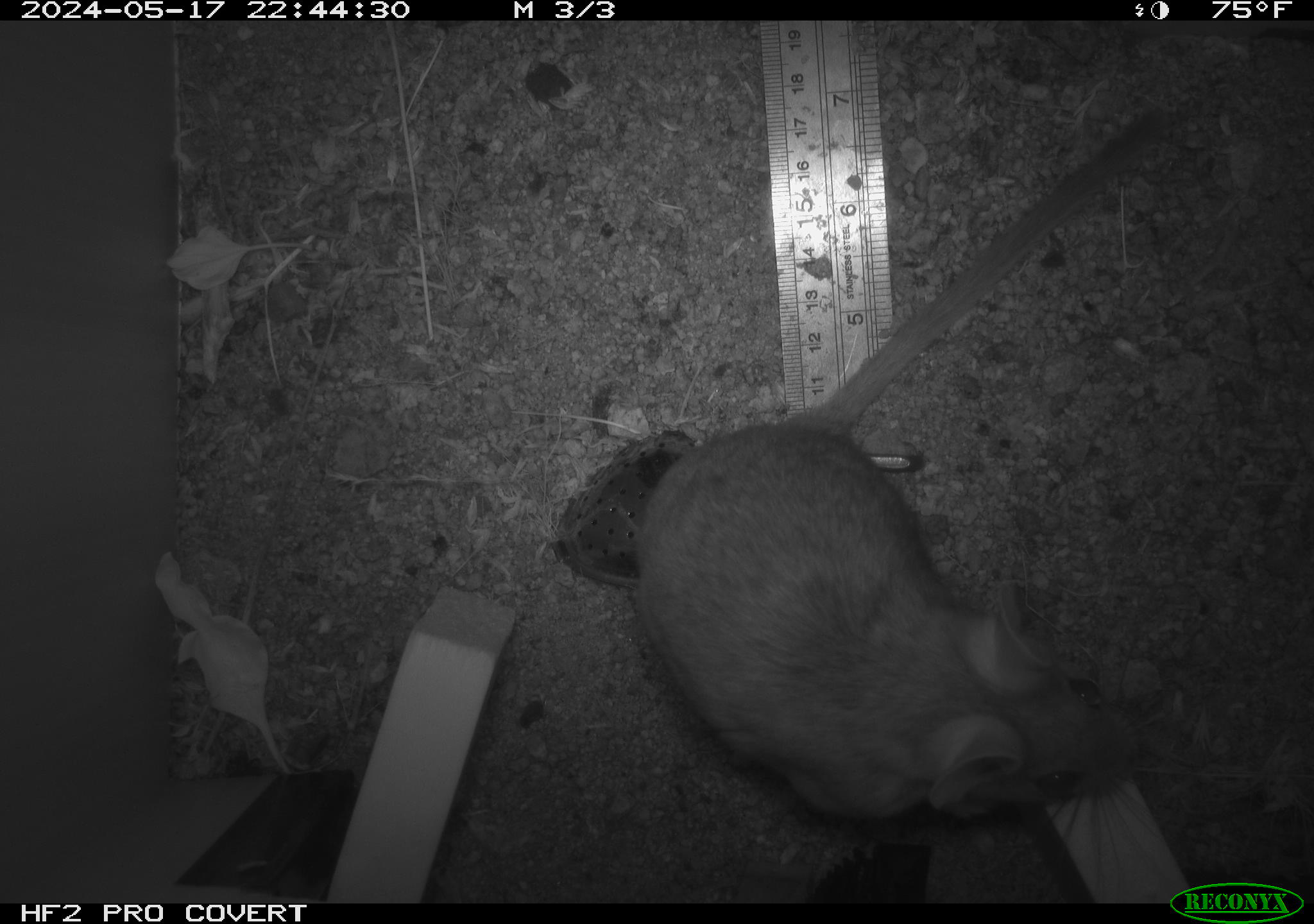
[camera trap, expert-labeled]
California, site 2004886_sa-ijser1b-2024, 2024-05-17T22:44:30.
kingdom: Animalia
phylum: Chordata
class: Mammalia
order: Rodentia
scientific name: Rodentia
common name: woodrat or rat or mouse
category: woodrat or rat or mouse species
Woodrat or rat or mouse species (woodrat or rat or mouse) (Rodentia).